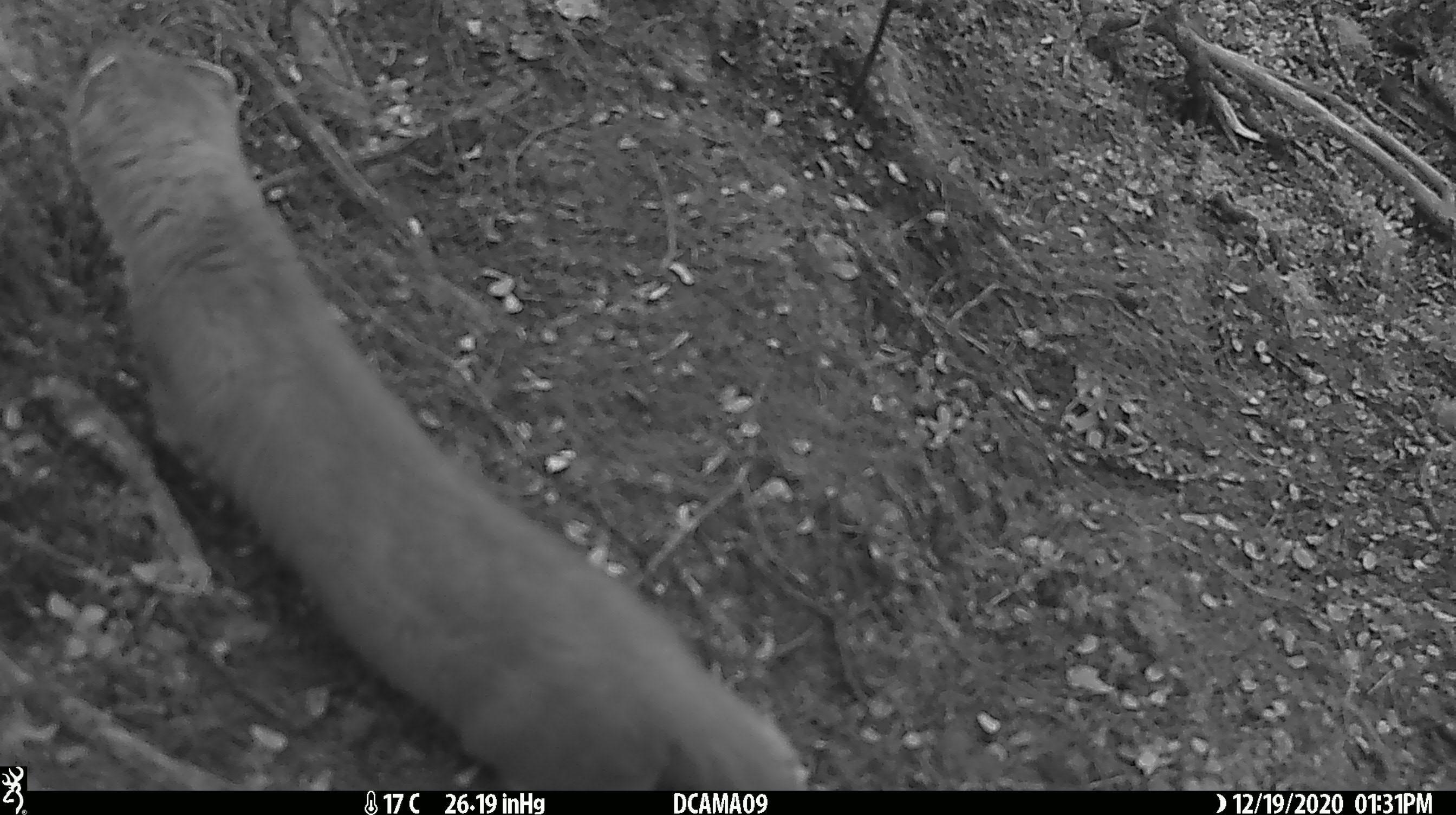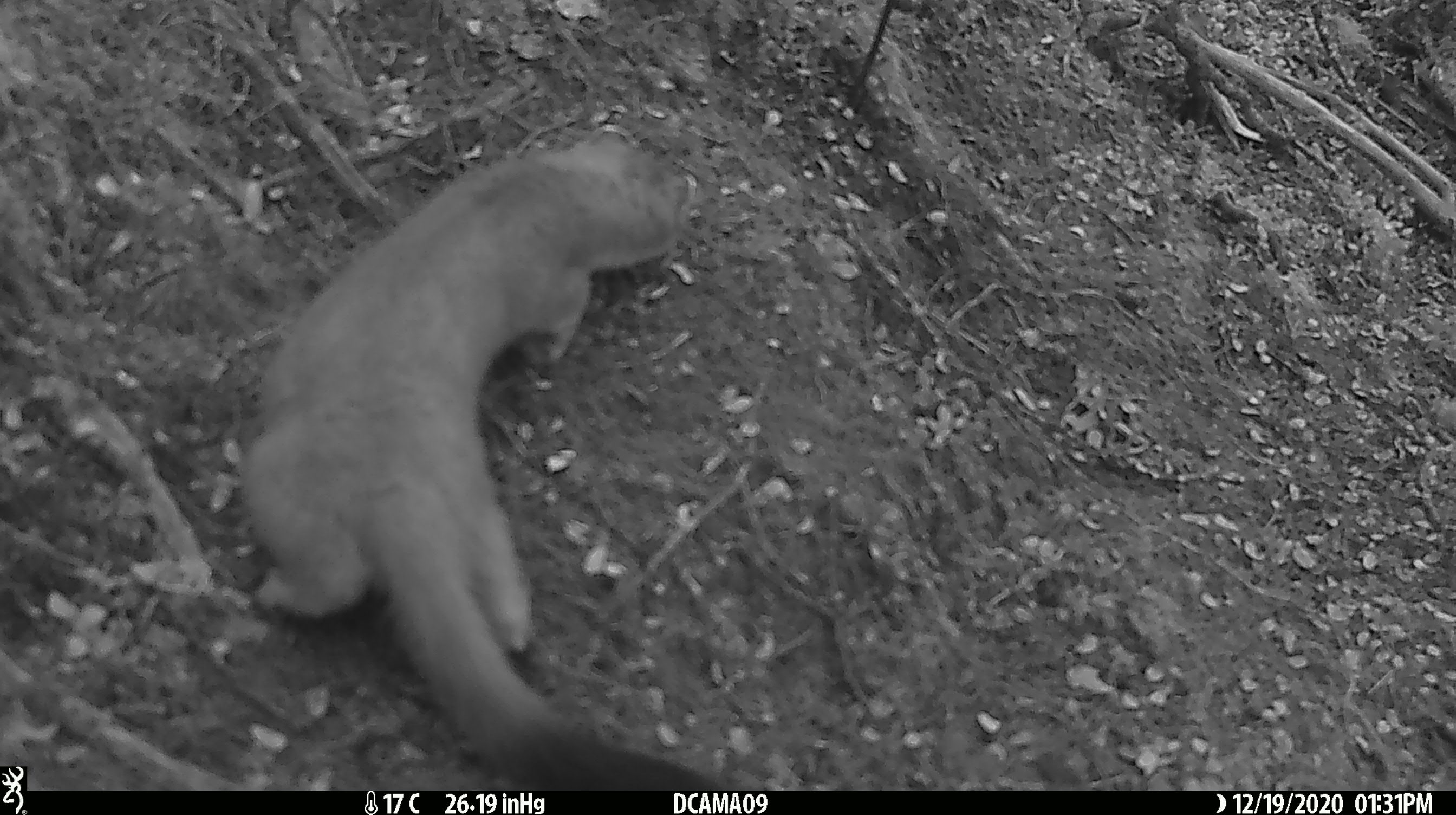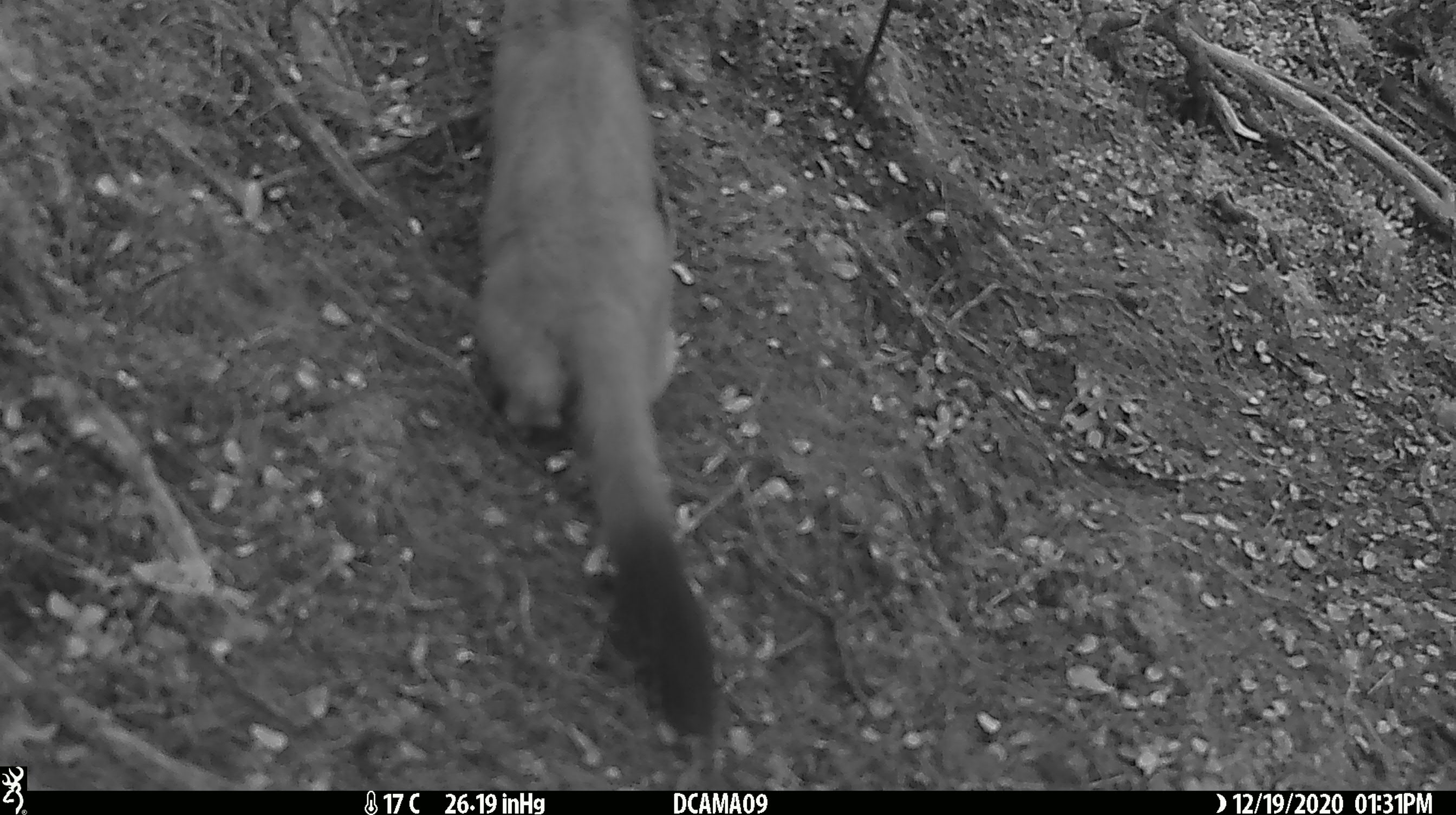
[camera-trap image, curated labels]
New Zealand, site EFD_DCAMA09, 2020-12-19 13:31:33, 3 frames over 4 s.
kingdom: Animalia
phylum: Chordata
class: Mammalia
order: Carnivora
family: Mustelidae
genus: Mustela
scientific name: Mustela erminea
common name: stoat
Stoat (Mustela erminea).